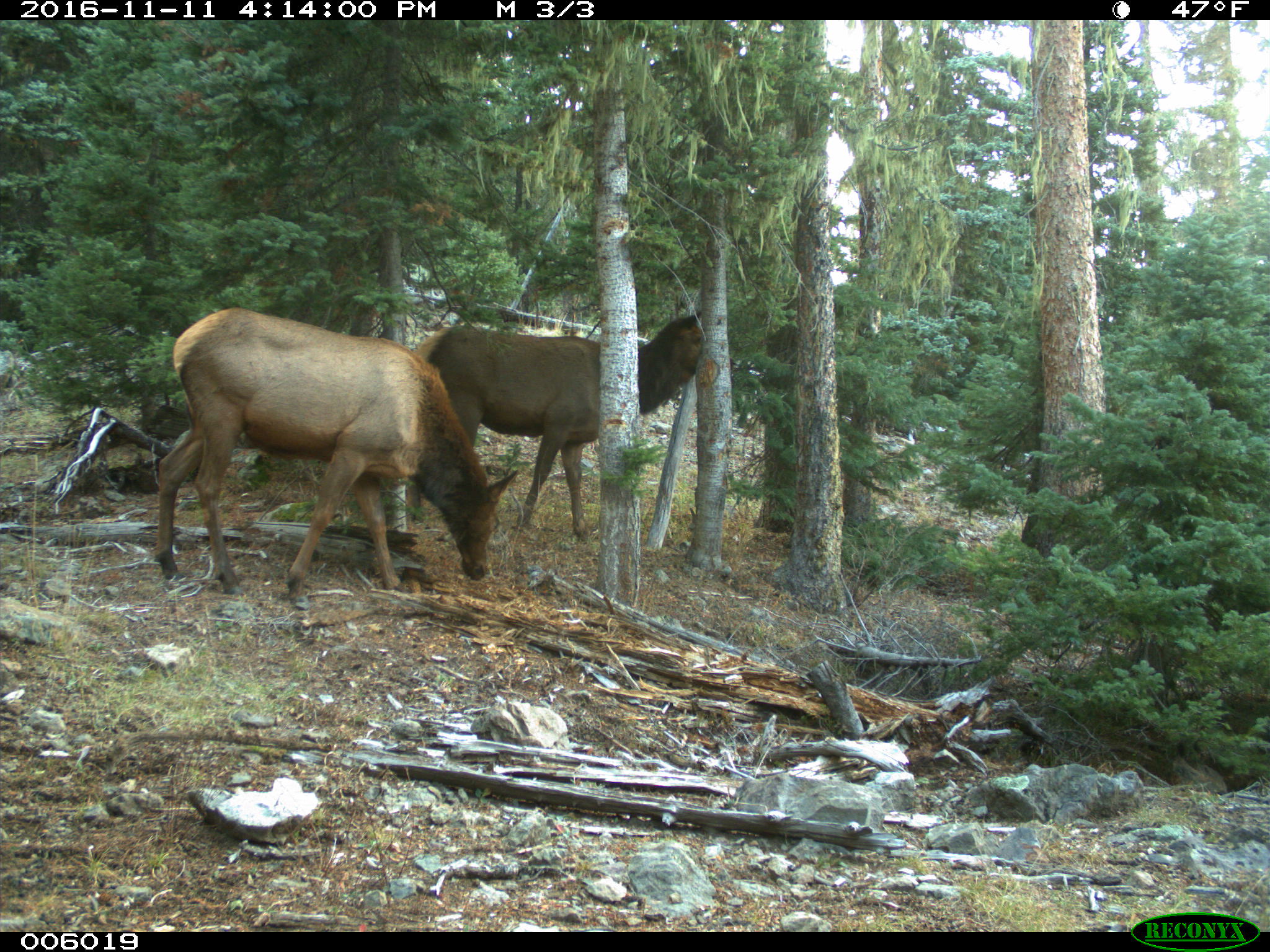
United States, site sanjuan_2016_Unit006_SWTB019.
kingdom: Animalia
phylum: Chordata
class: Mammalia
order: Artiodactyla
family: Cervidae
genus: Cervus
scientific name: Cervus elaphus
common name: red deer